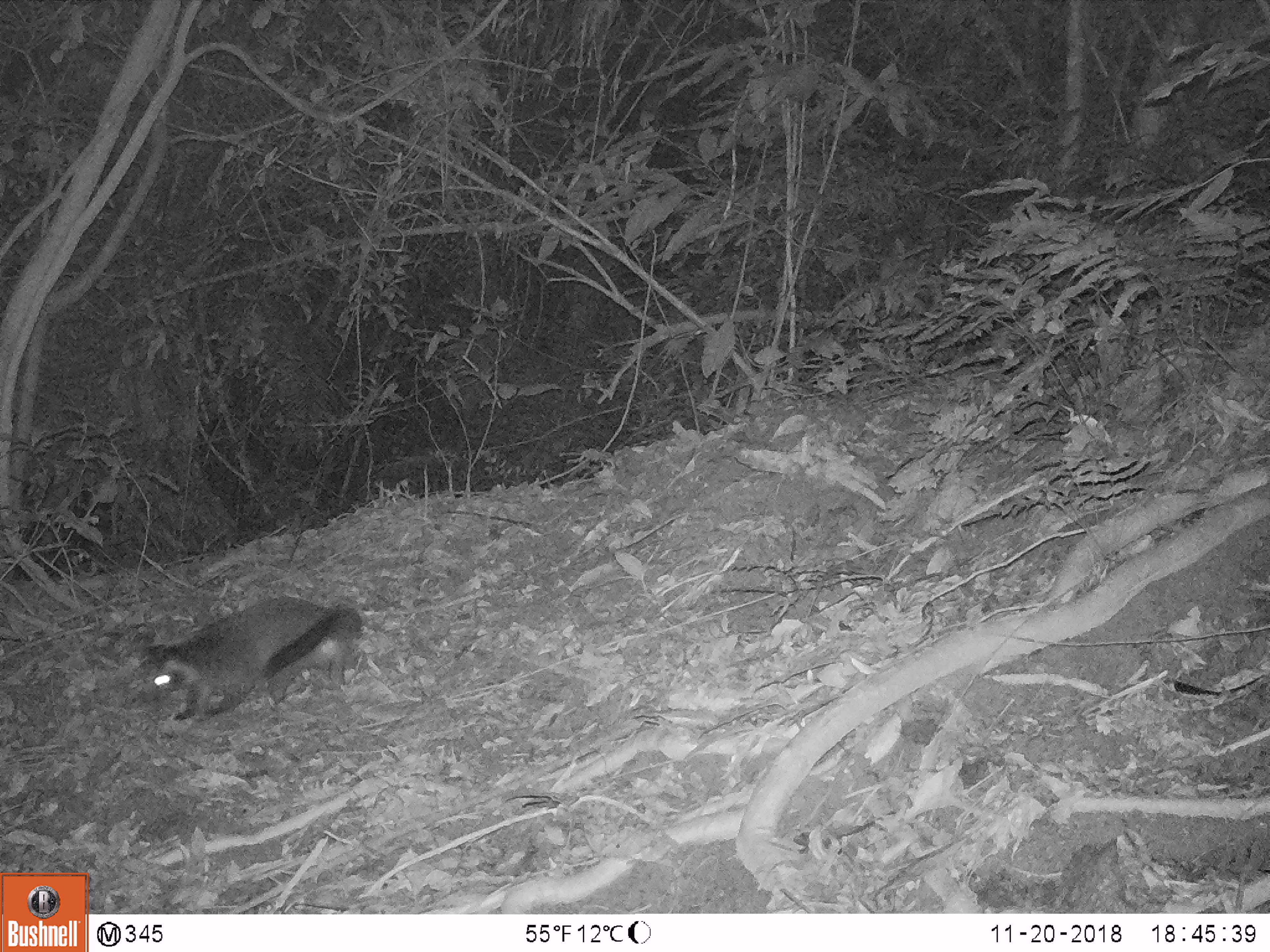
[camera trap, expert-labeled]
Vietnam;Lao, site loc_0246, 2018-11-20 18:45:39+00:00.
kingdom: Animalia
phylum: Chordata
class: Mammalia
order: Carnivora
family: Viverridae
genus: Paguma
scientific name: Paguma larvata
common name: masked palm civet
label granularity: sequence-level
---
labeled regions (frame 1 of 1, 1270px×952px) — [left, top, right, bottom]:
masked palm civet: [137, 596, 362, 724]